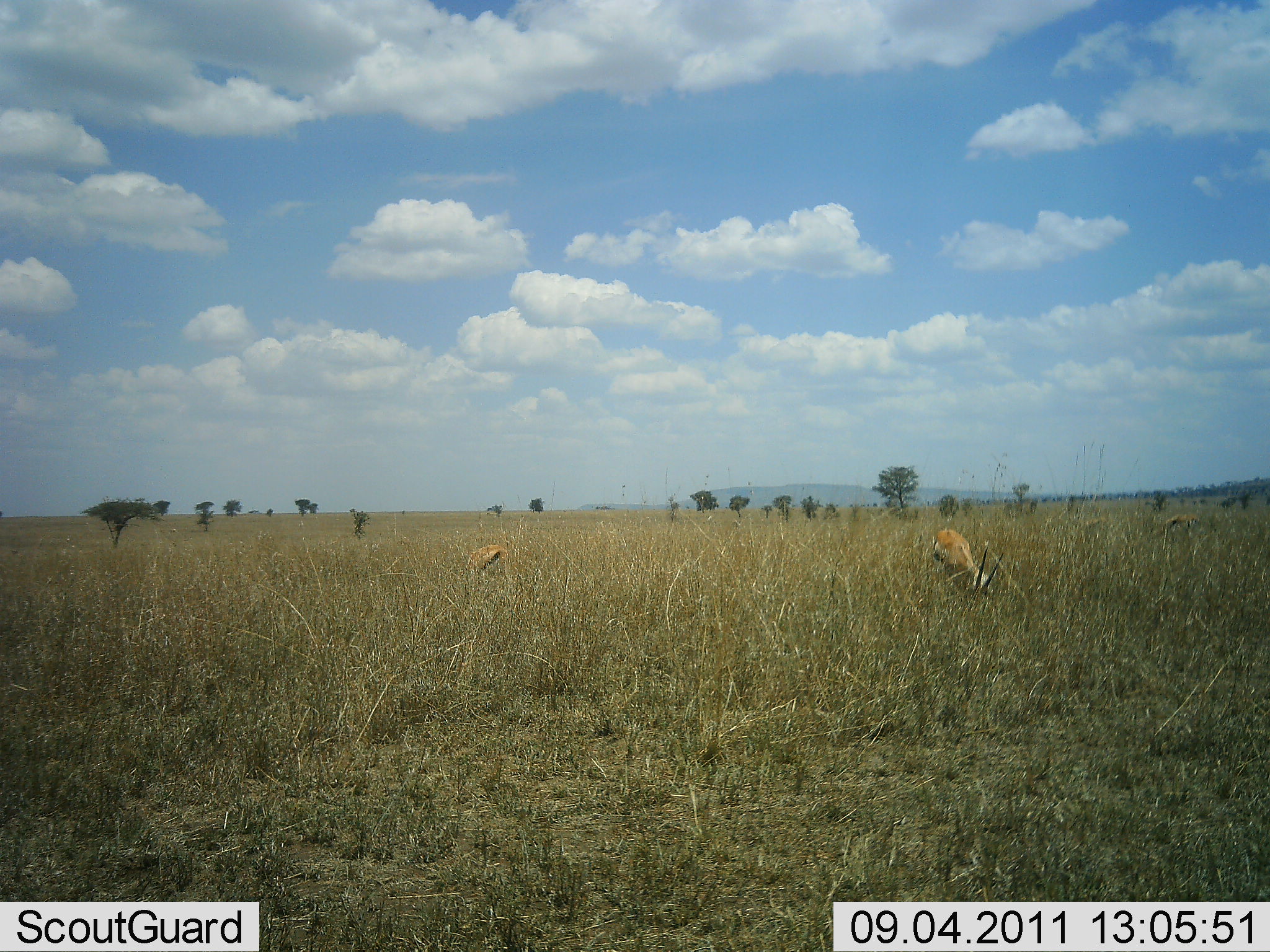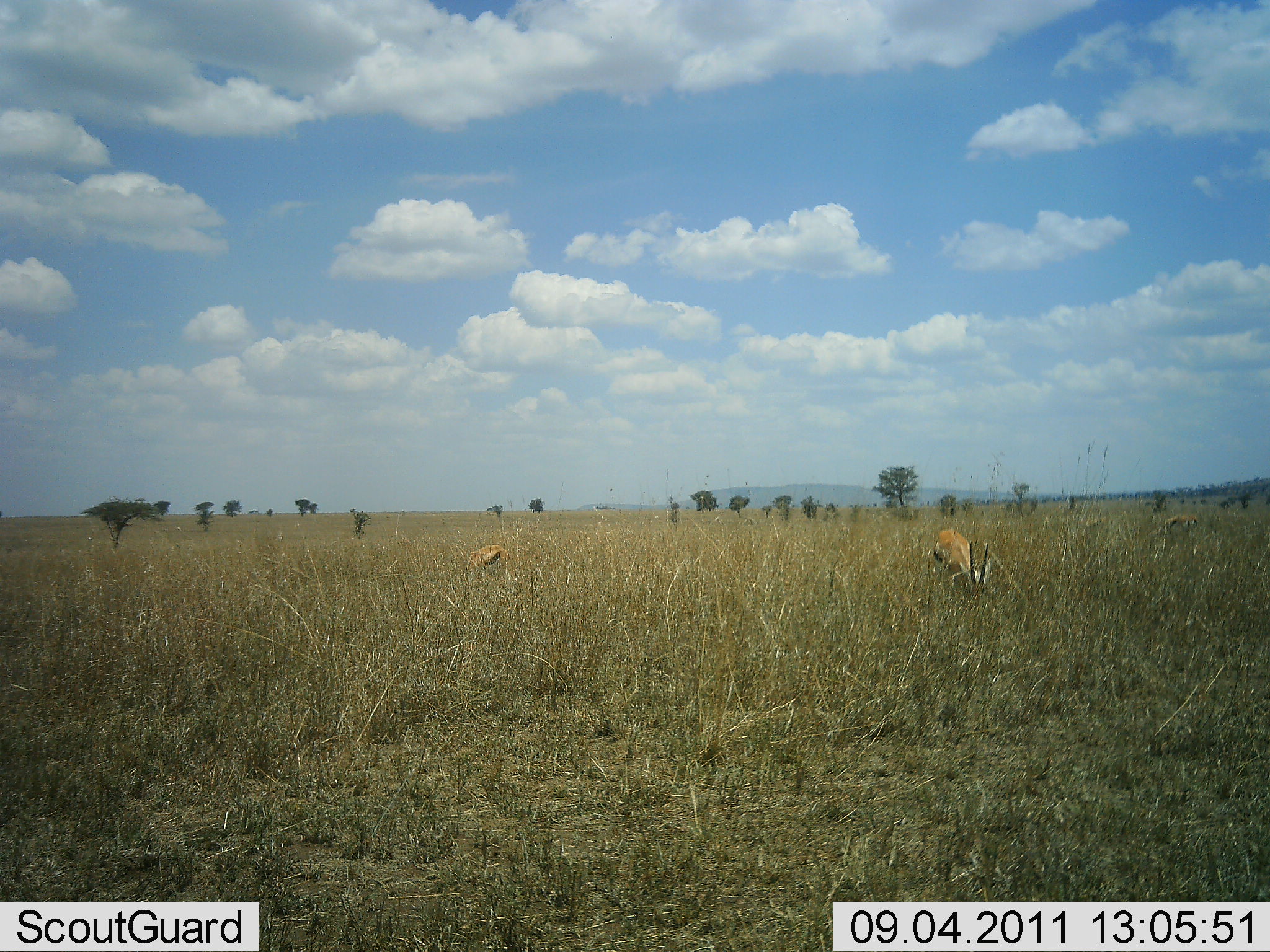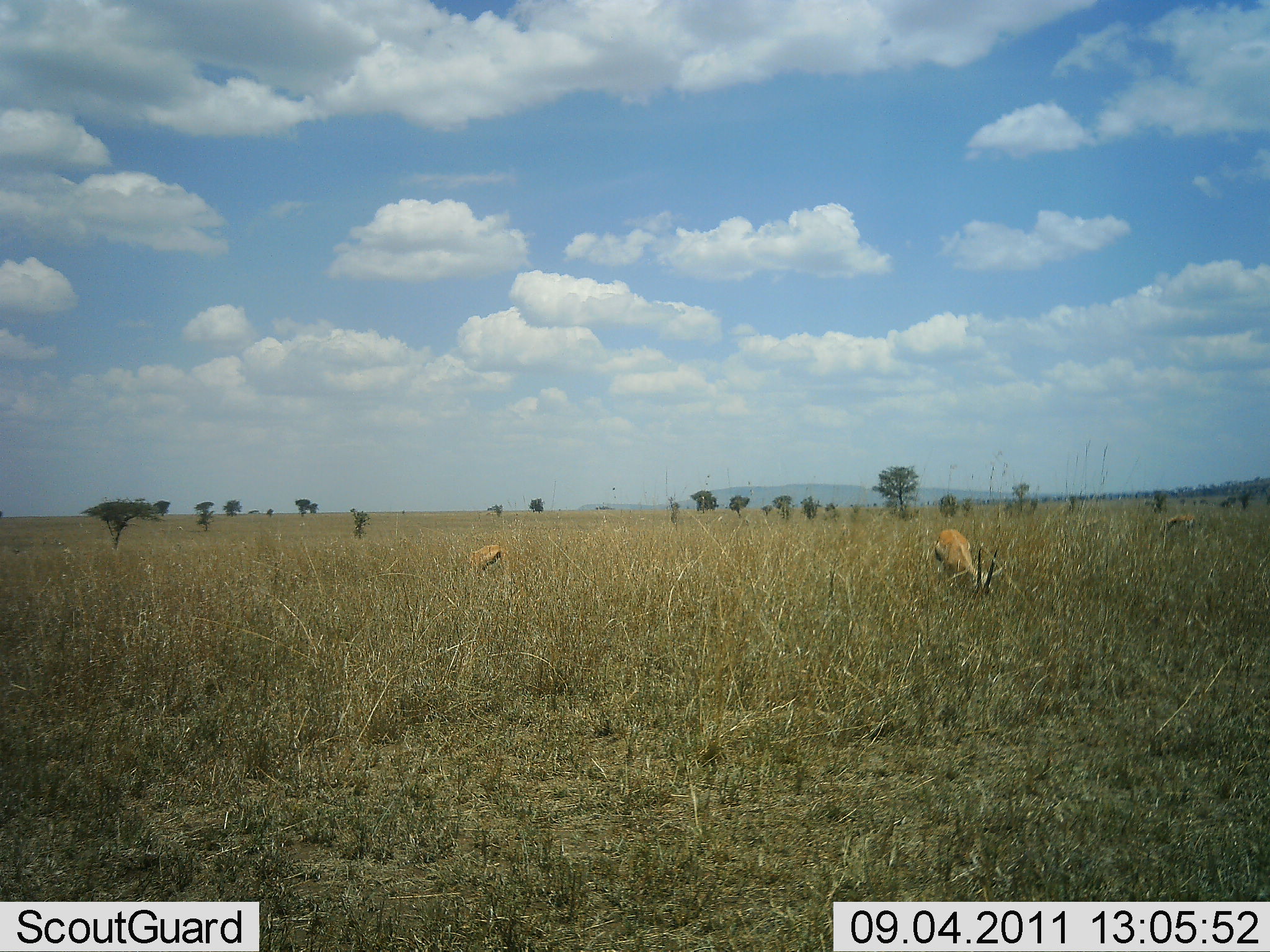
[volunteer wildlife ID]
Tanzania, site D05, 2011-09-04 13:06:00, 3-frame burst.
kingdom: Animalia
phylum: Chordata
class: Mammalia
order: Artiodactyla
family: Bovidae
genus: Eudorcas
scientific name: Eudorcas thomsonii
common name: thomson's gazelle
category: gazellethomsons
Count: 2.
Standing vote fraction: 20%.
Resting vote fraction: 0%.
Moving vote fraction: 0%.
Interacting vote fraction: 0%.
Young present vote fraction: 0%.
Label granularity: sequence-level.